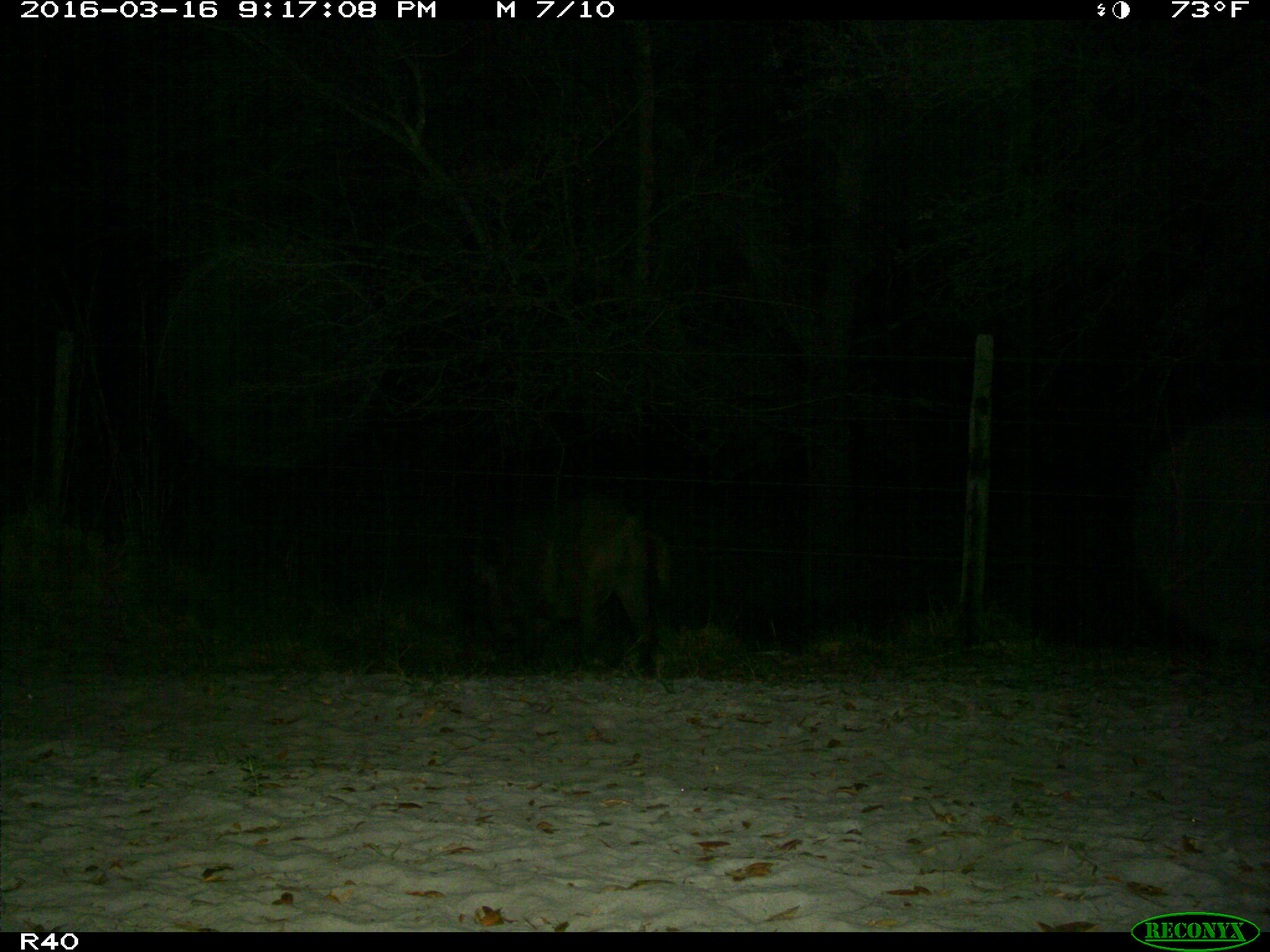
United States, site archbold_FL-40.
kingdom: Animalia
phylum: Chordata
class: Mammalia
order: Artiodactyla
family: Suidae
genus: Sus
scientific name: Sus scrofa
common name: wild boar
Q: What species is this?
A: Sus scrofa (wild boar).